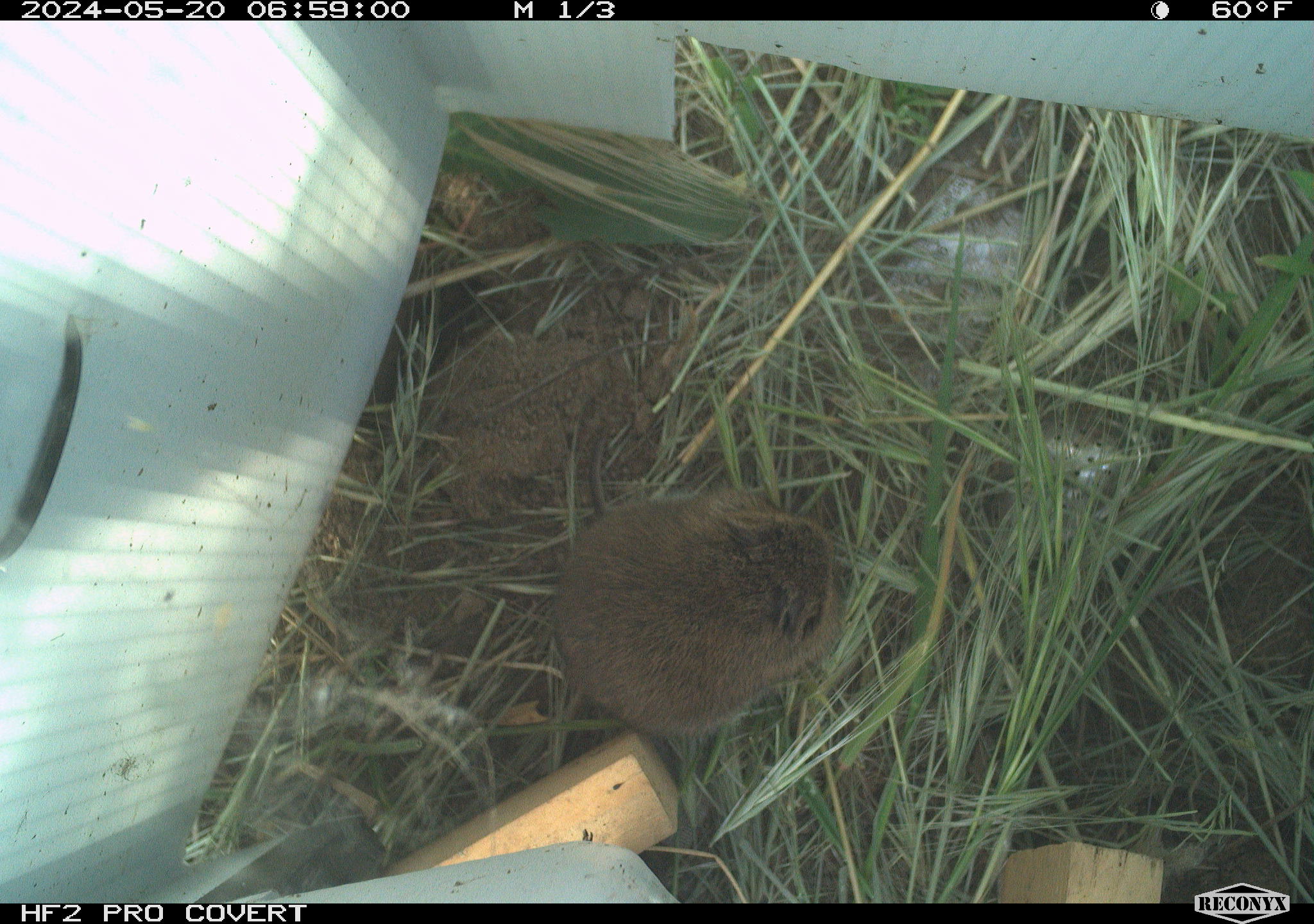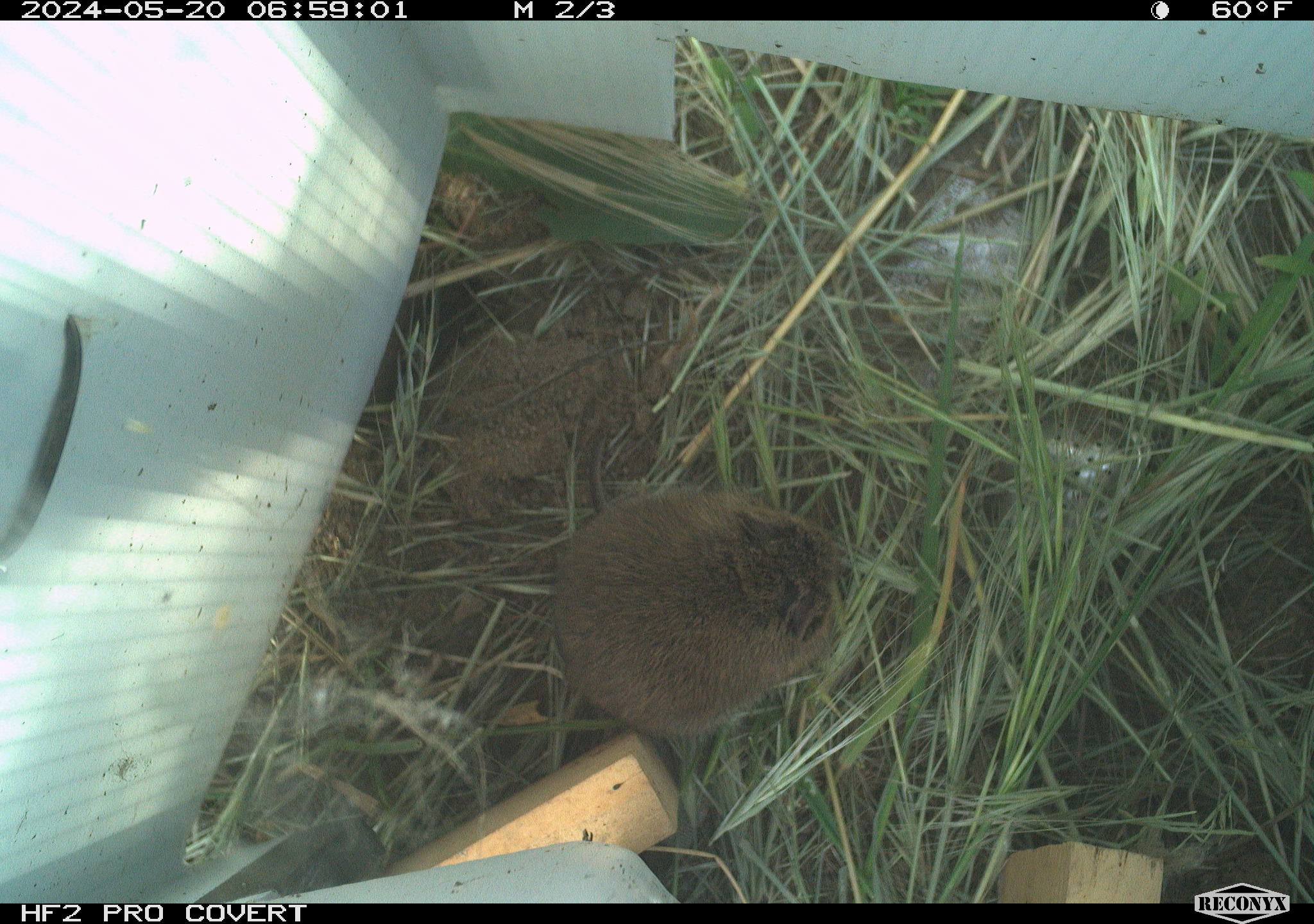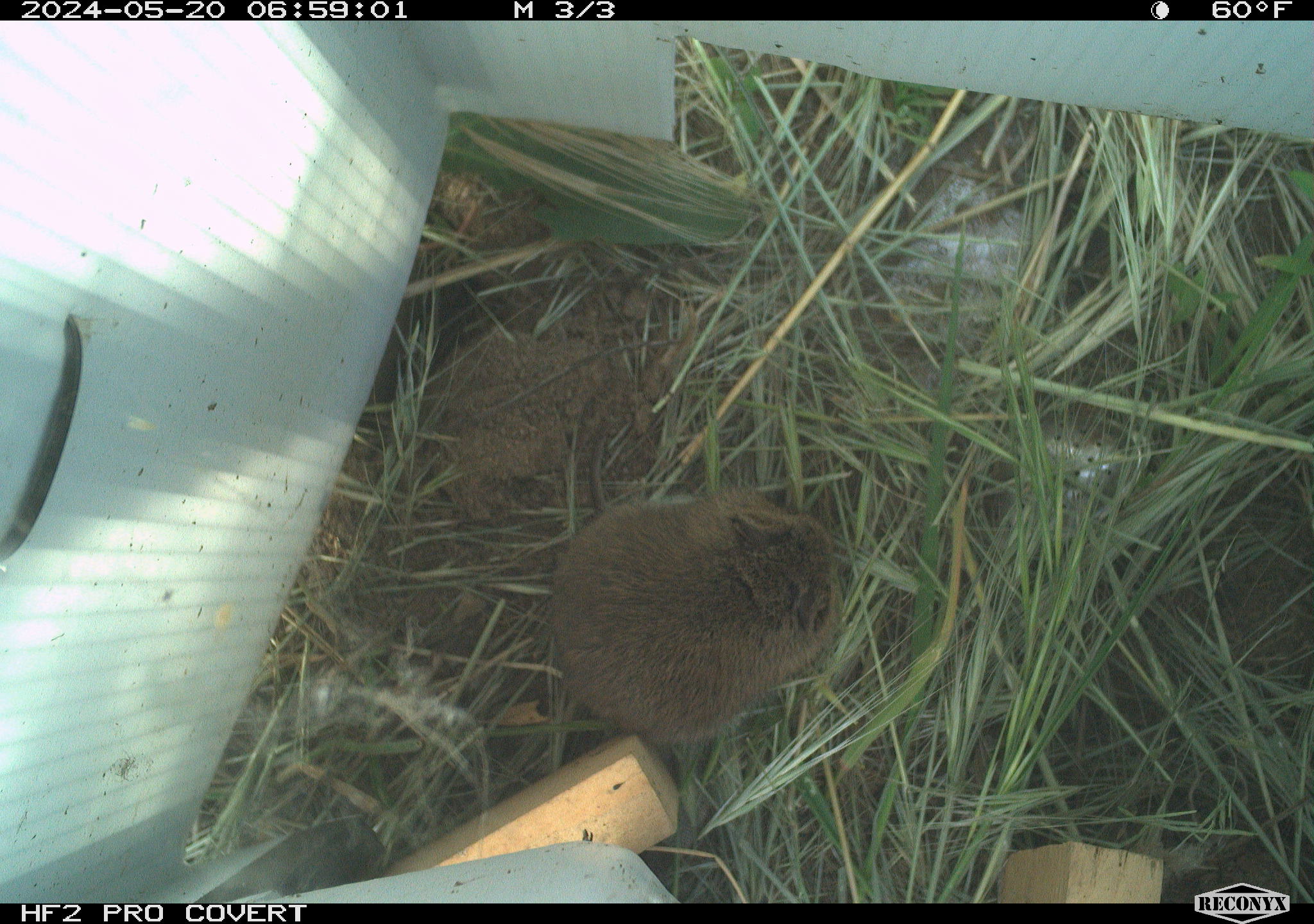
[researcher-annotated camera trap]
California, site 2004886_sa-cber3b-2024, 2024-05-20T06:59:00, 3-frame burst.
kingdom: Animalia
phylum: Chordata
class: Mammalia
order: Rodentia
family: Cricetidae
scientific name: Arvicolinae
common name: voles, lemmings, and muskrats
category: arvicolinae subfamily